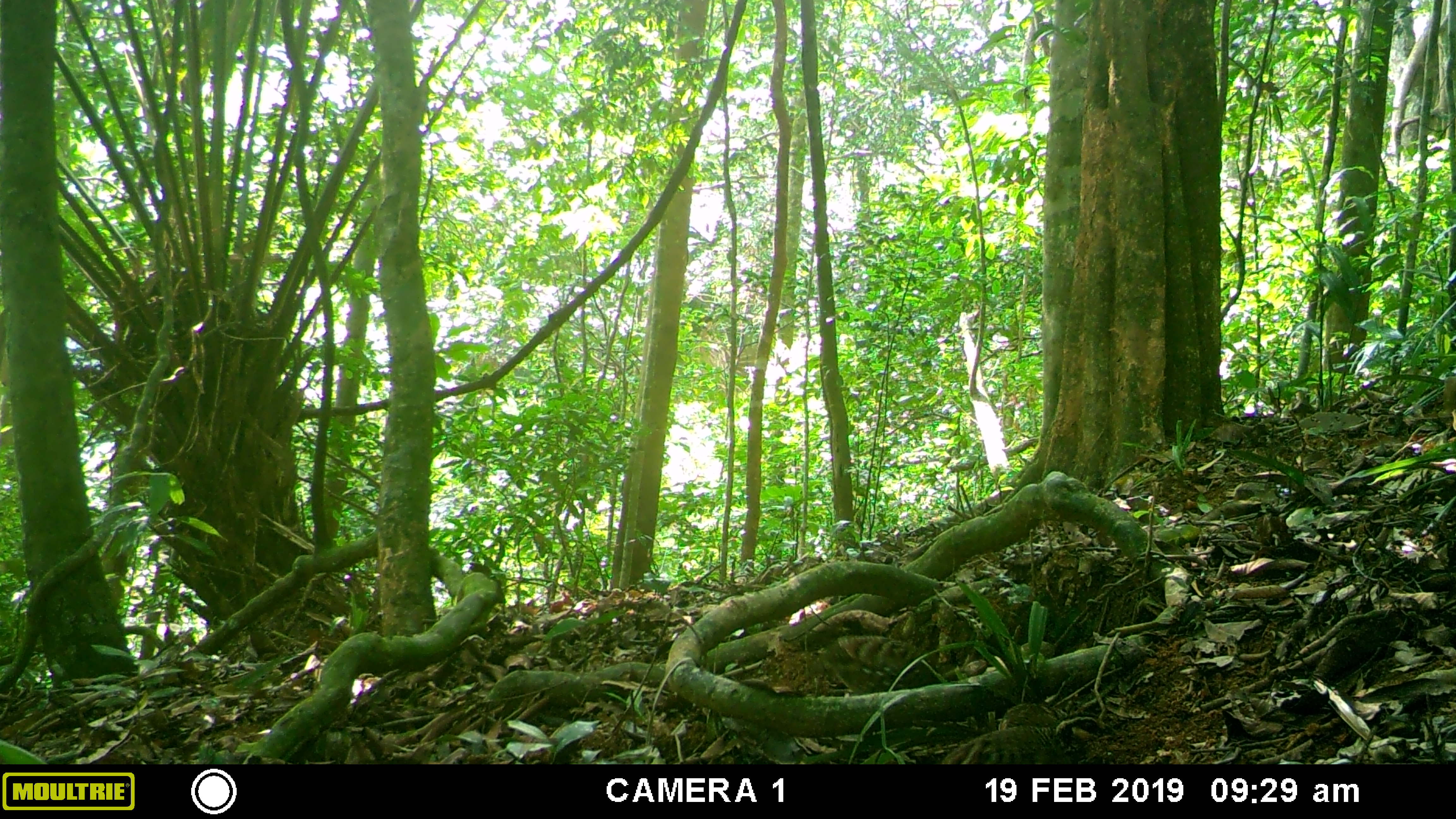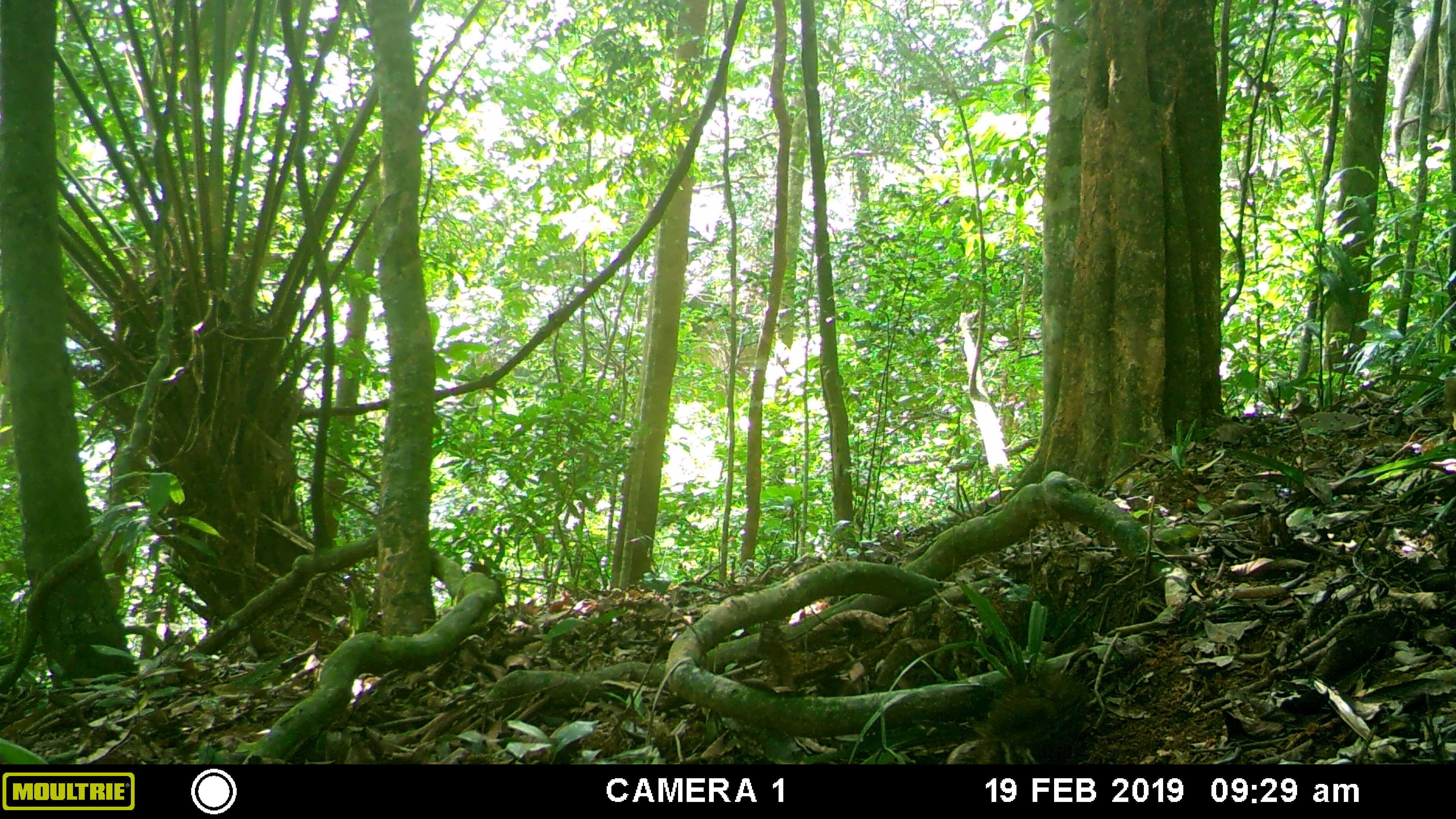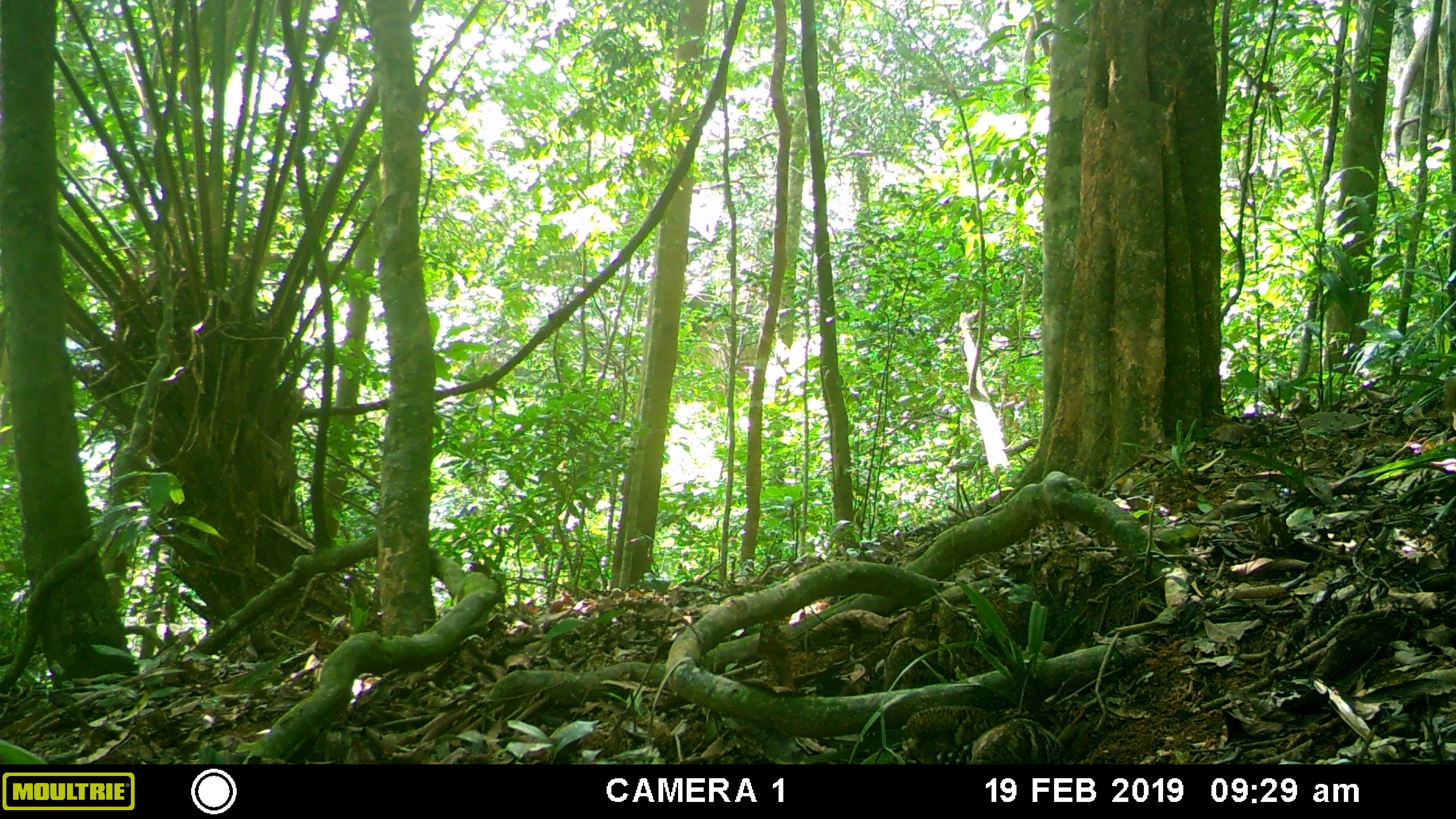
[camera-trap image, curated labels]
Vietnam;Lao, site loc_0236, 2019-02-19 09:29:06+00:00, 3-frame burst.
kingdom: Animalia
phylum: Chordata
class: Aves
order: Galliformes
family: Phasianidae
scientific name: Phasianidae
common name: partridge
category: unidentified partridge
Unidentified partridge (partridge) (Phasianidae). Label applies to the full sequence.